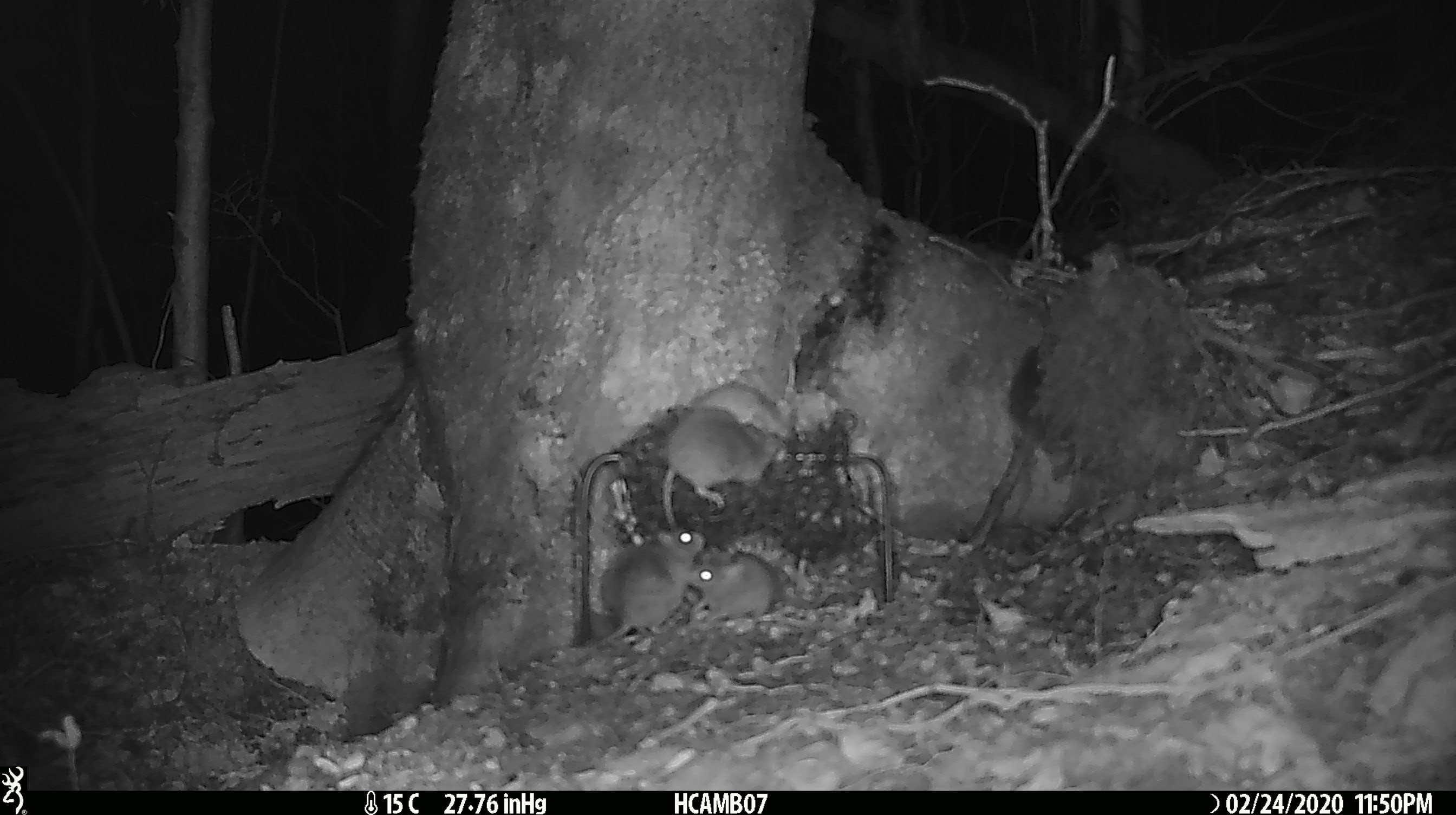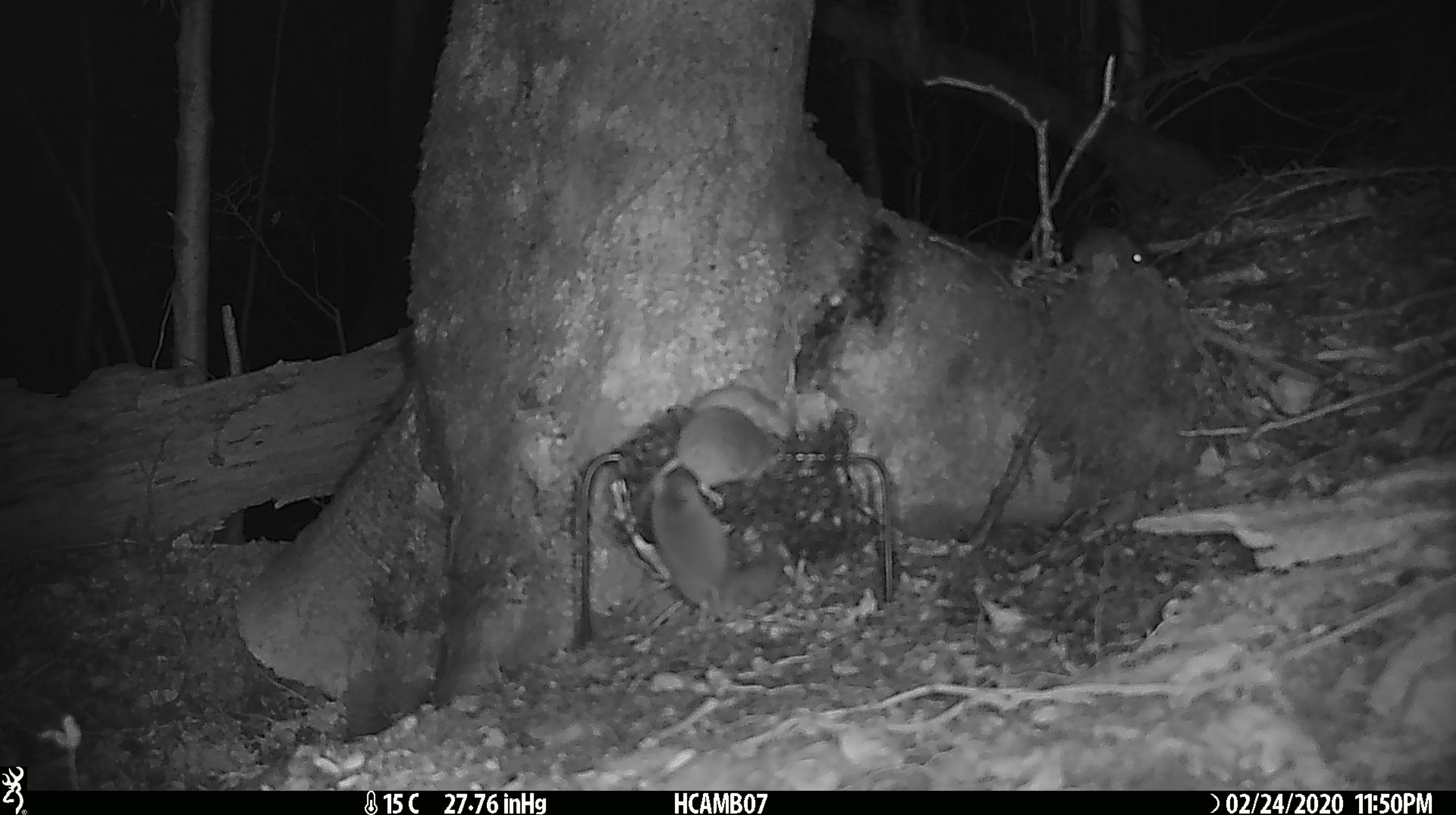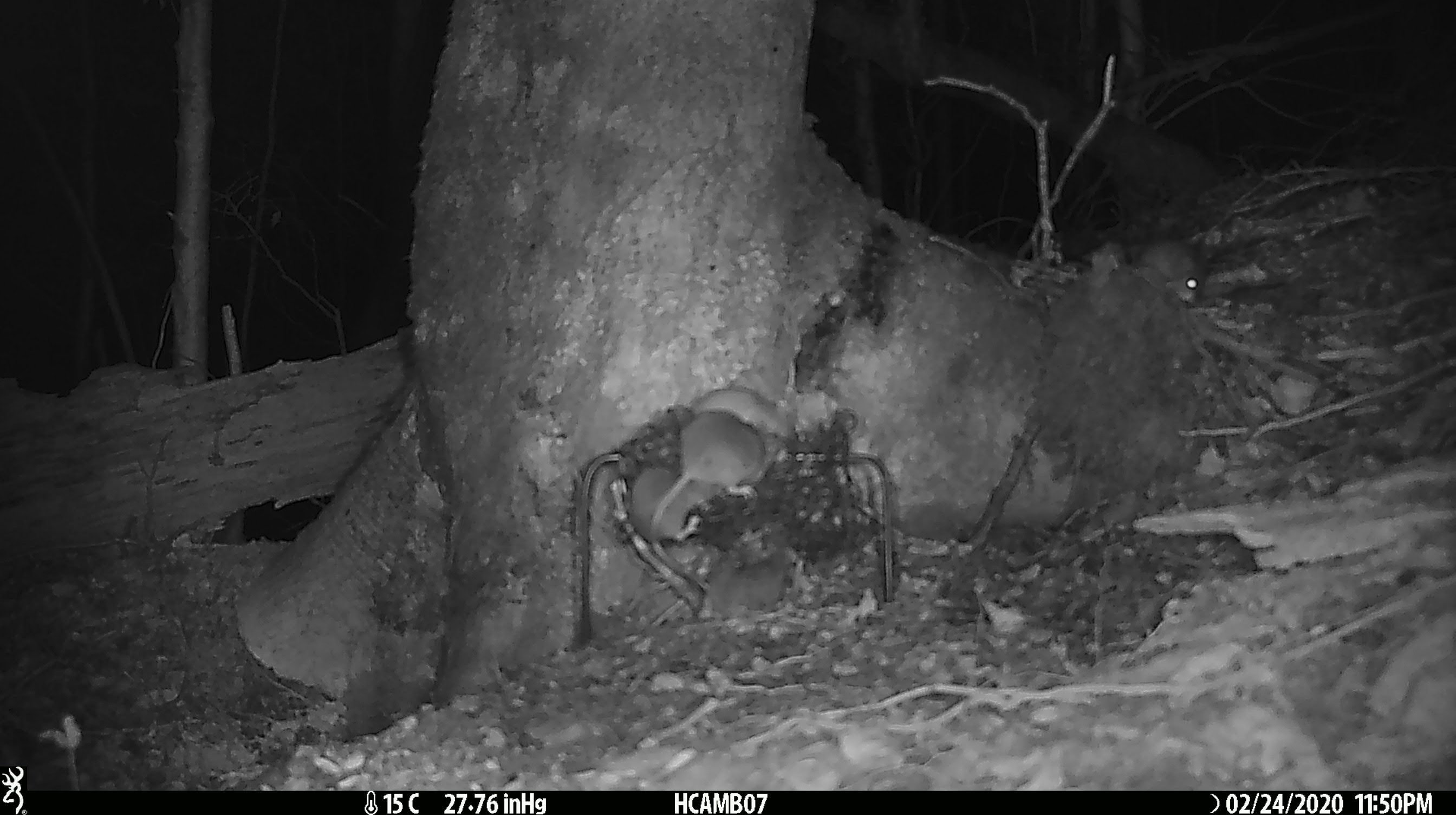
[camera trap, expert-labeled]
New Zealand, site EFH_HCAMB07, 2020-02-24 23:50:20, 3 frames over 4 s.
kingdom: Animalia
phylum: Chordata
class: Mammalia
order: Rodentia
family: Muridae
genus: Mus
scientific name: Mus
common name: mouse